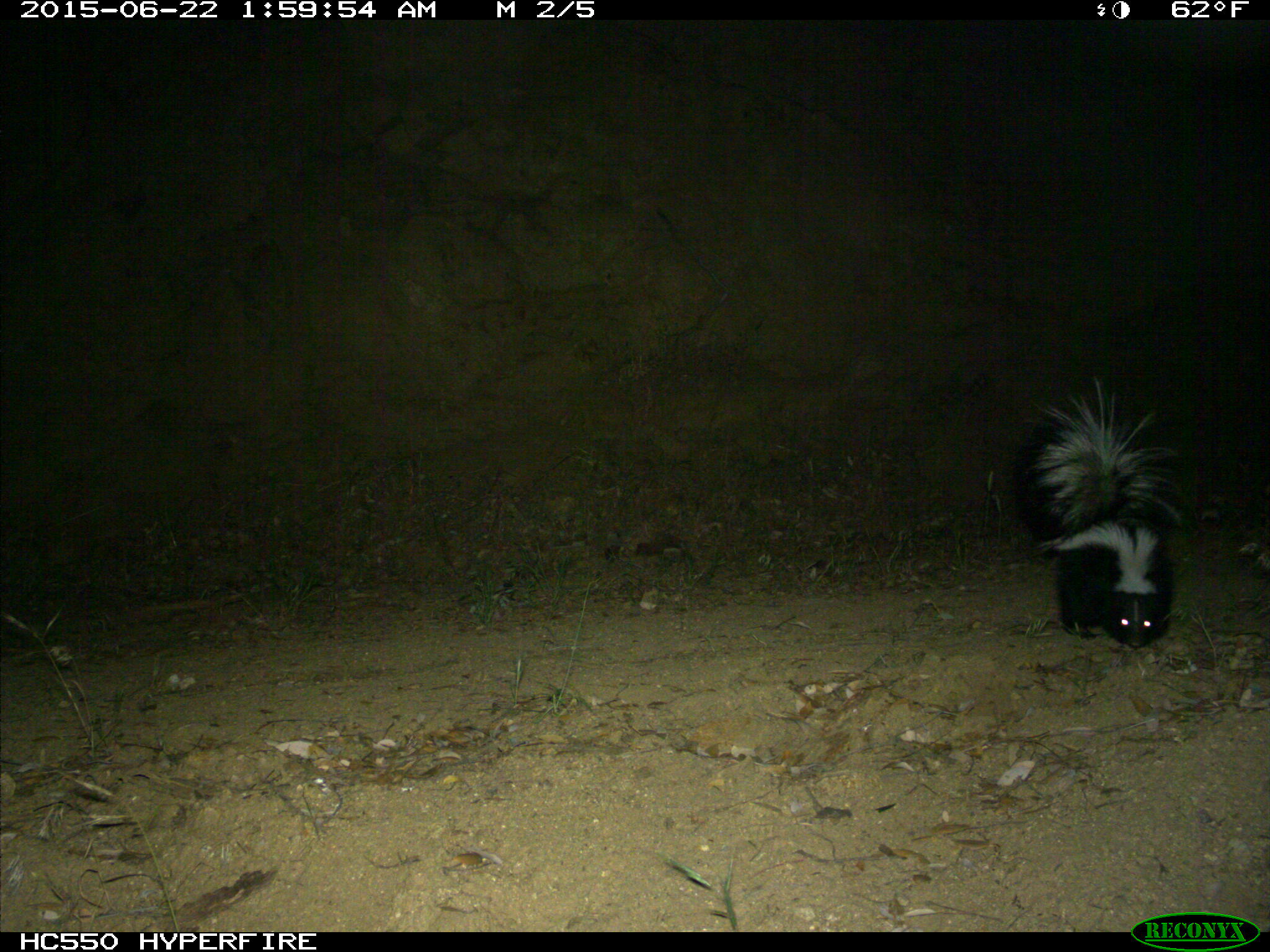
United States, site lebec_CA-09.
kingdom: Animalia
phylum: Chordata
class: Mammalia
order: Carnivora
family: Mephitidae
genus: Mephitis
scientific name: Mephitis mephitis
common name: striped skunk